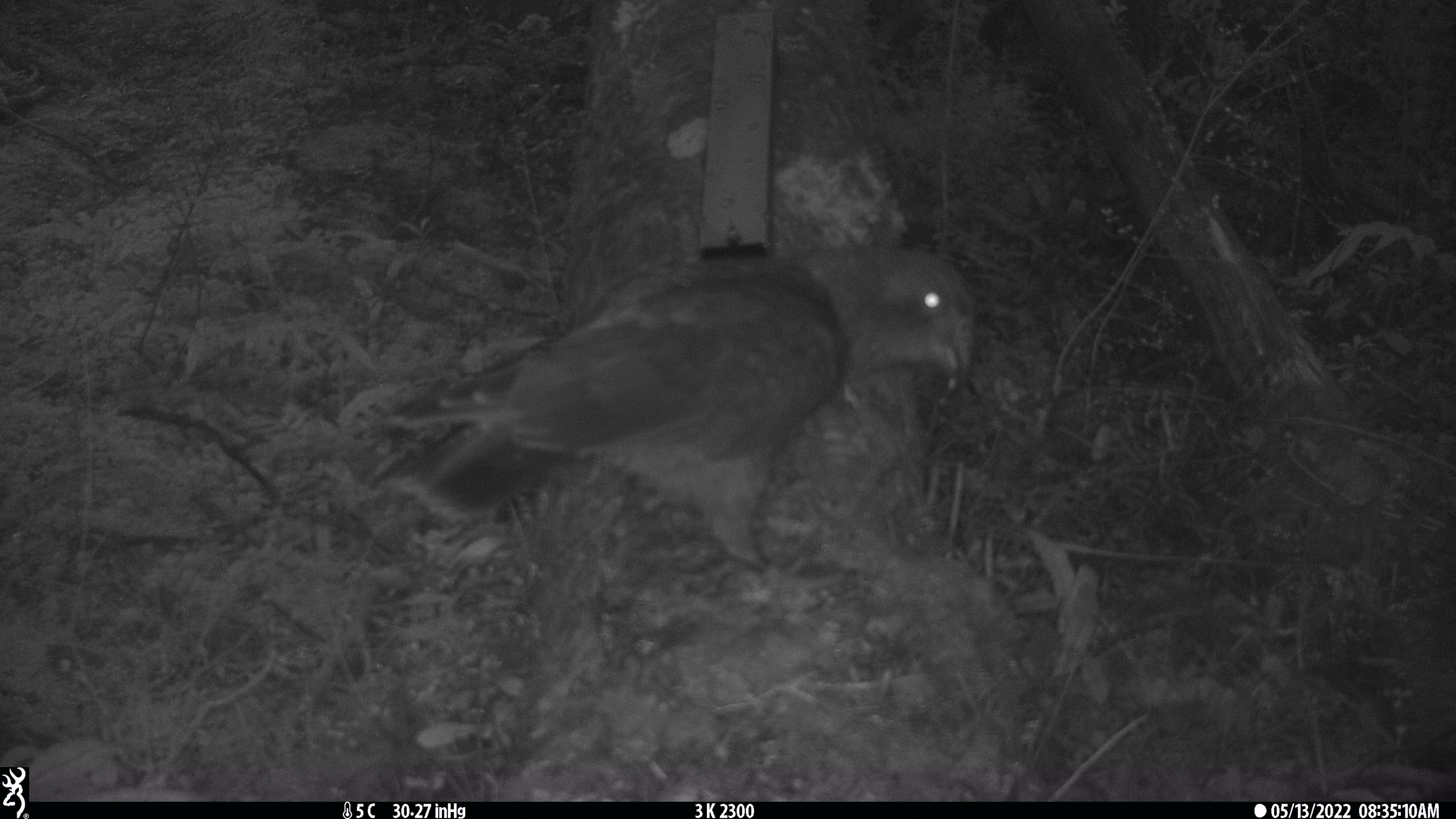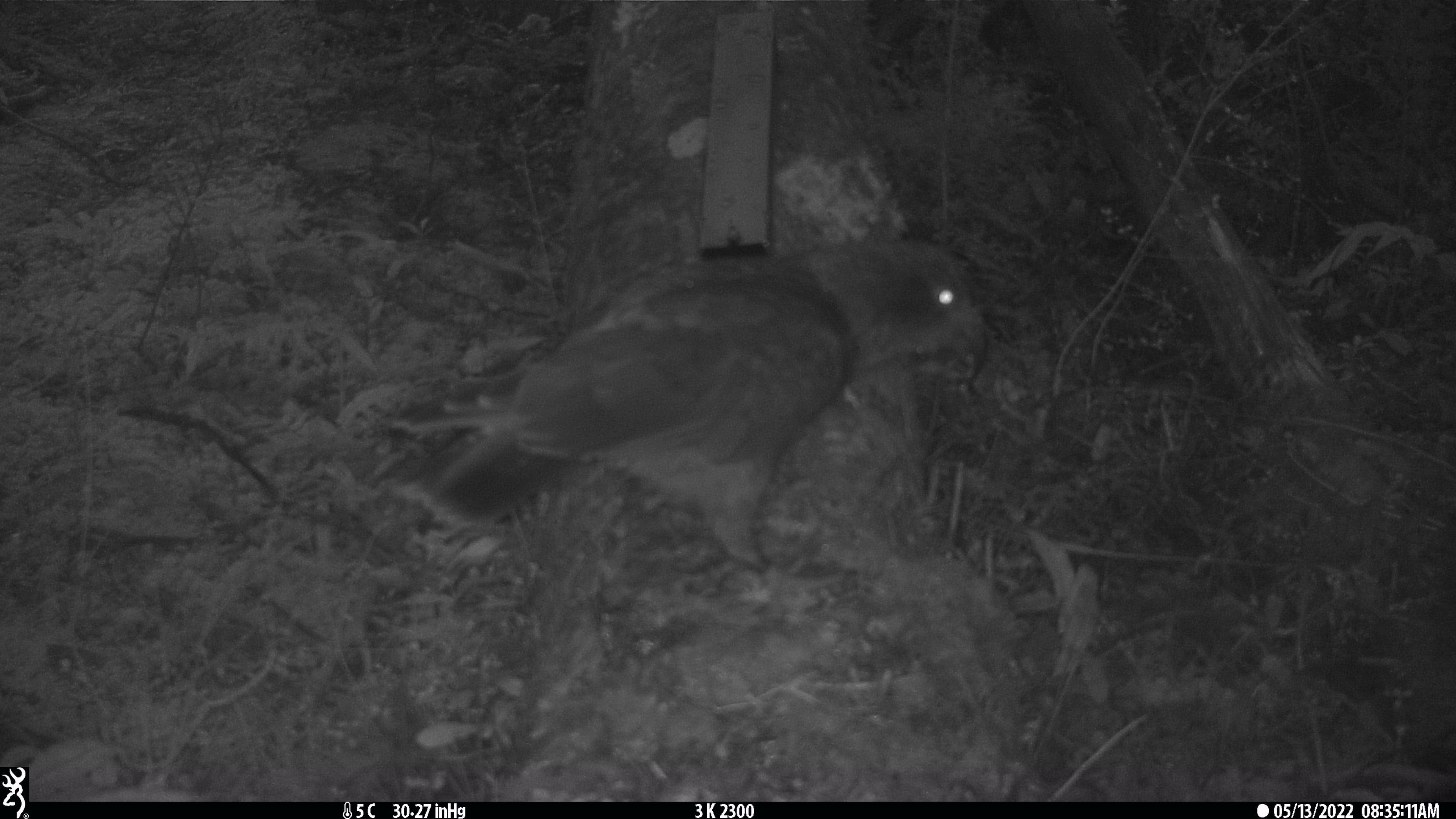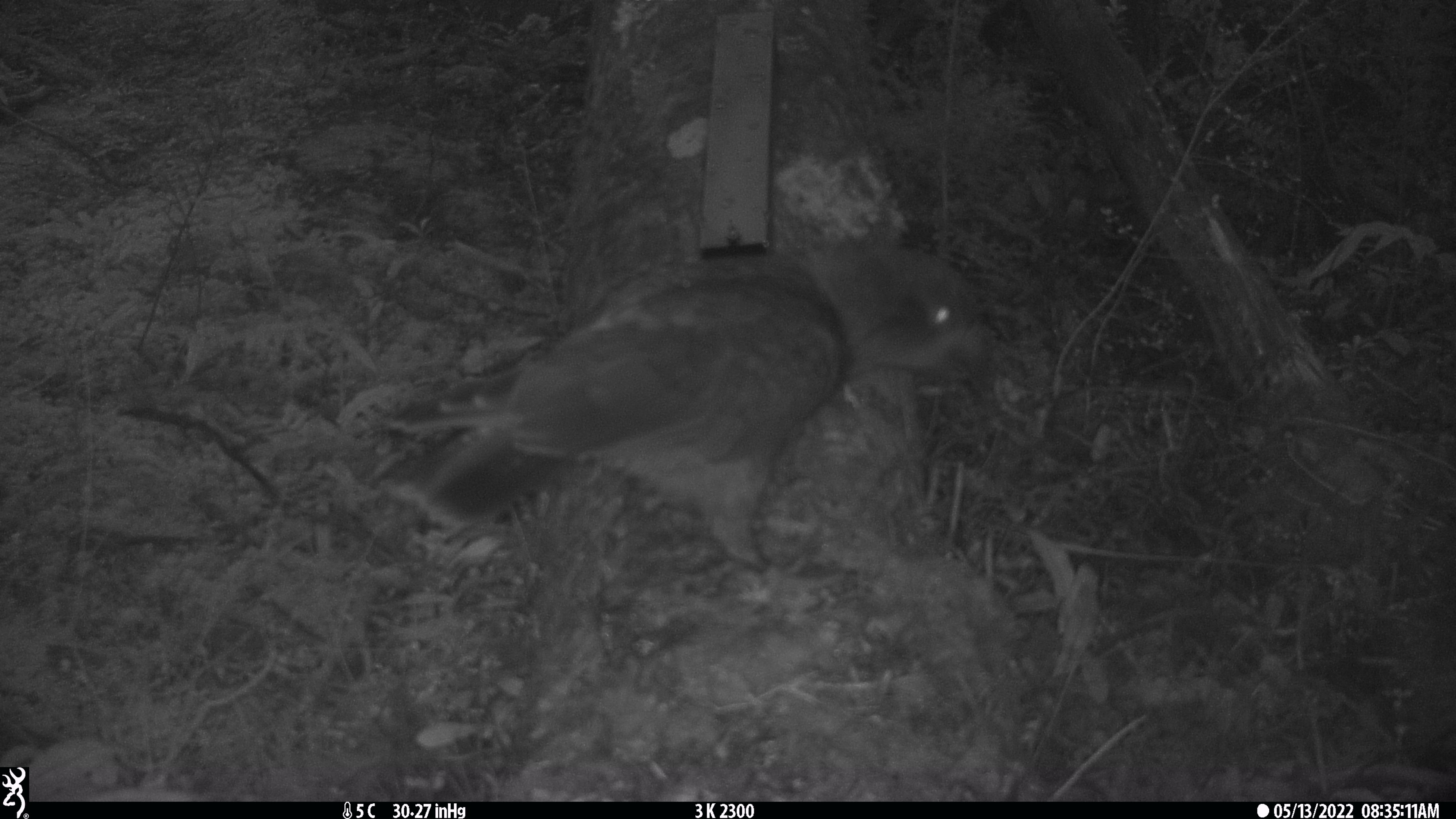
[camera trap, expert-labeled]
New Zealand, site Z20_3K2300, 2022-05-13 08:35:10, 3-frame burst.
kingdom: Animalia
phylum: Chordata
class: Aves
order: Psittaciformes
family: Strigopidae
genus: Nestor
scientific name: Nestor notabilis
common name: kea